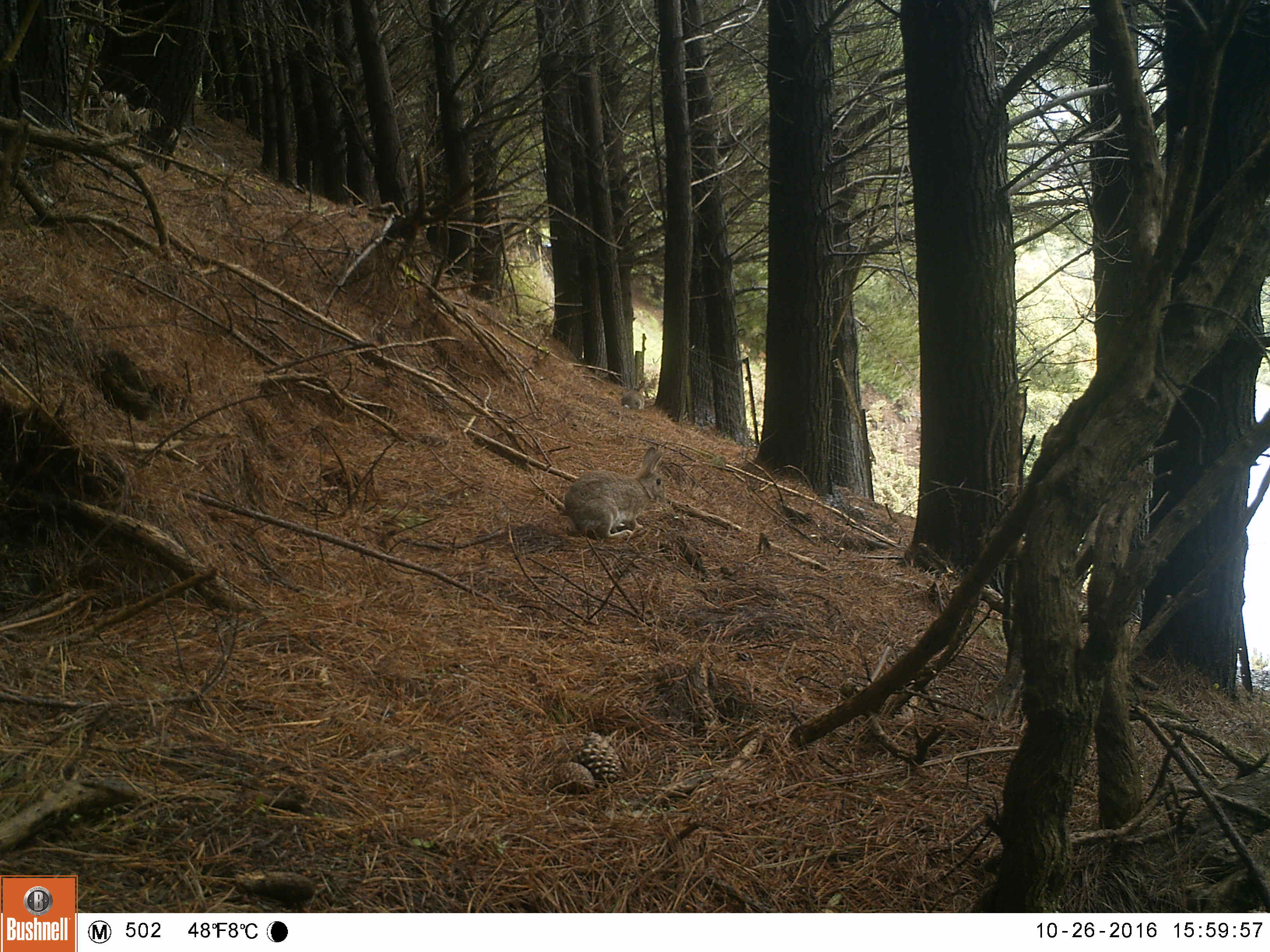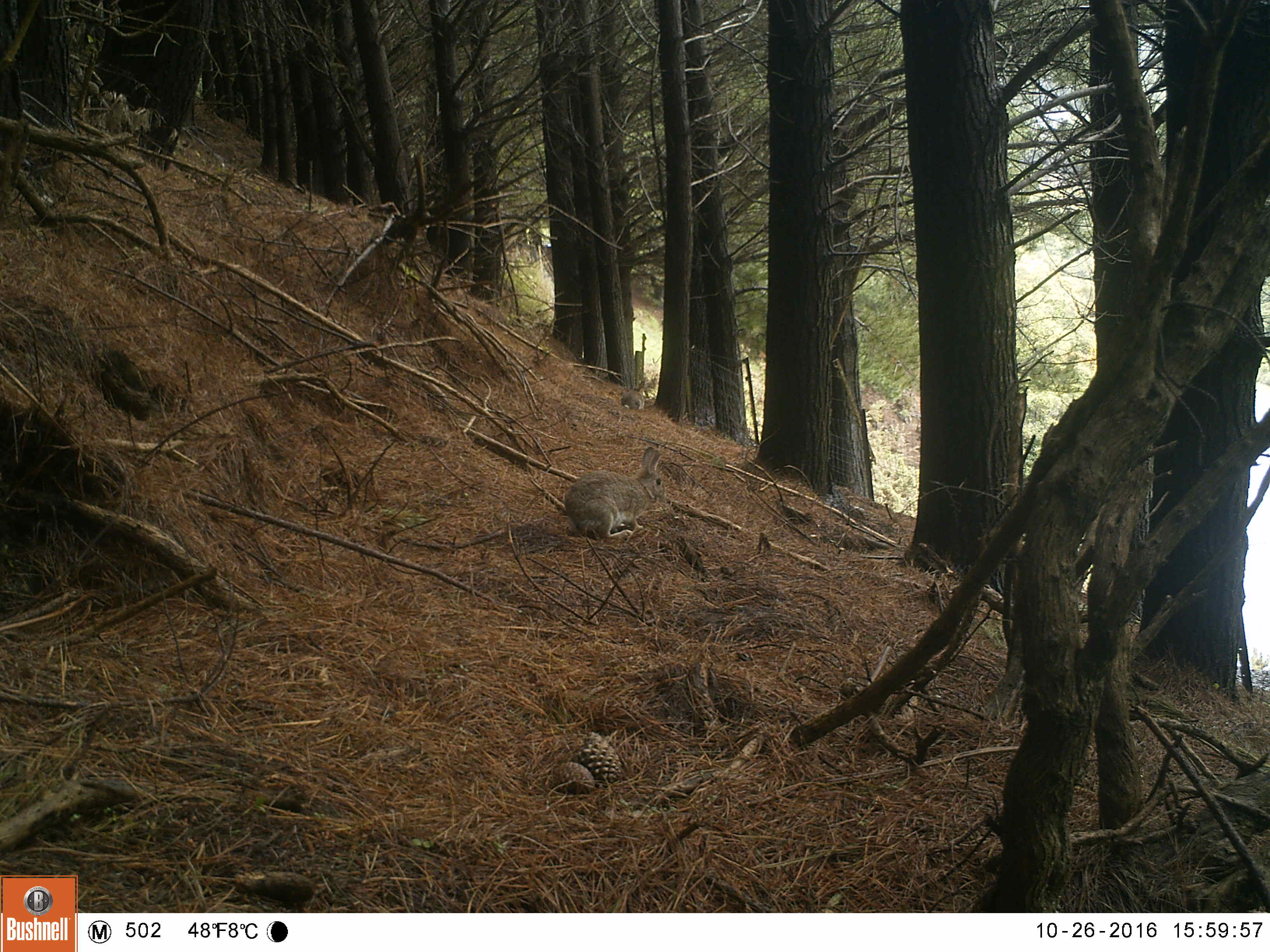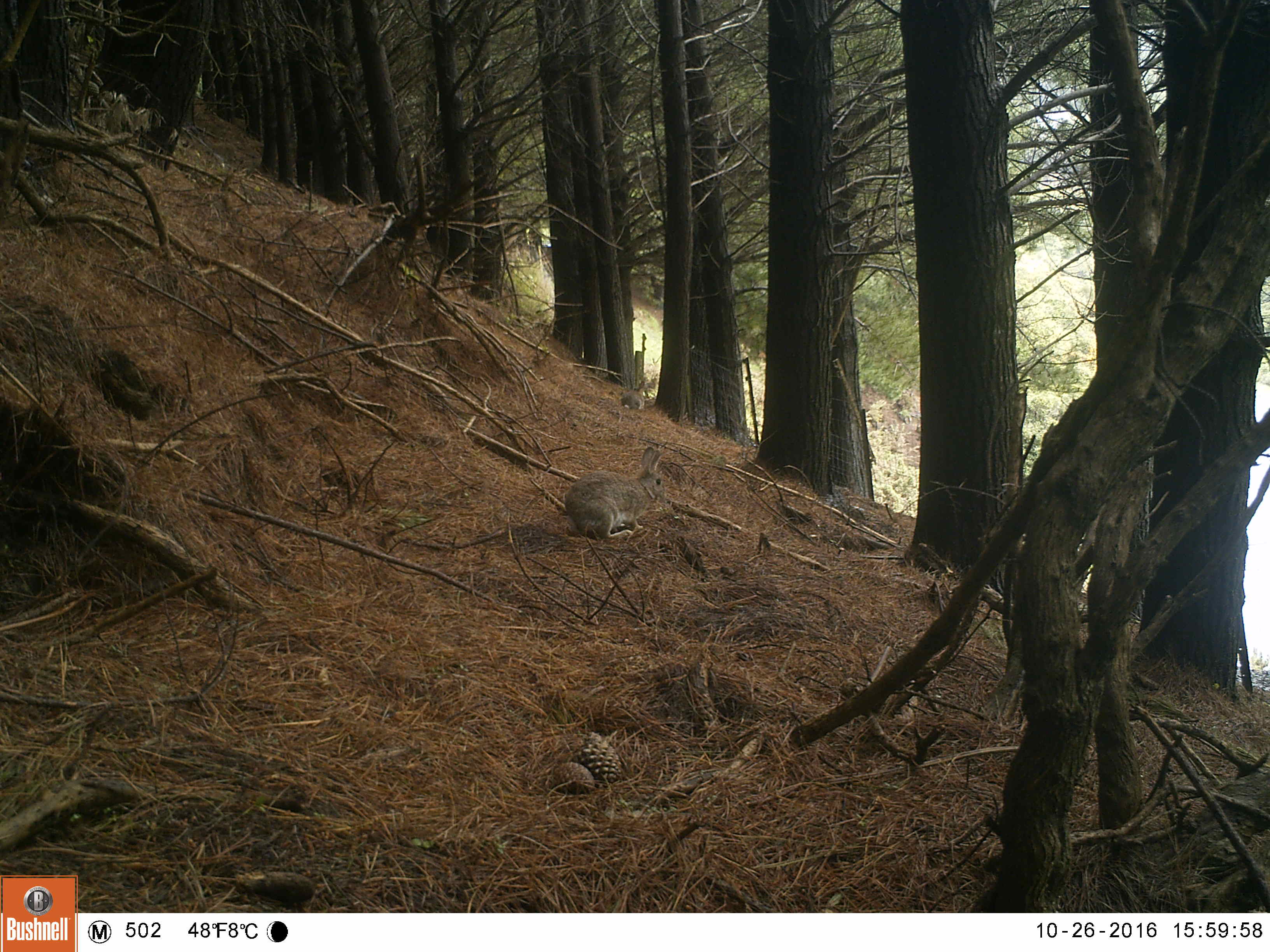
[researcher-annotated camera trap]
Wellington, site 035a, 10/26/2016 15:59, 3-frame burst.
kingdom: Animalia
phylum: Chordata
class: Mammalia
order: Lagomorpha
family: Leporidae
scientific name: Leporidae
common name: rabbit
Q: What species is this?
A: Rabbit (Leporidae).